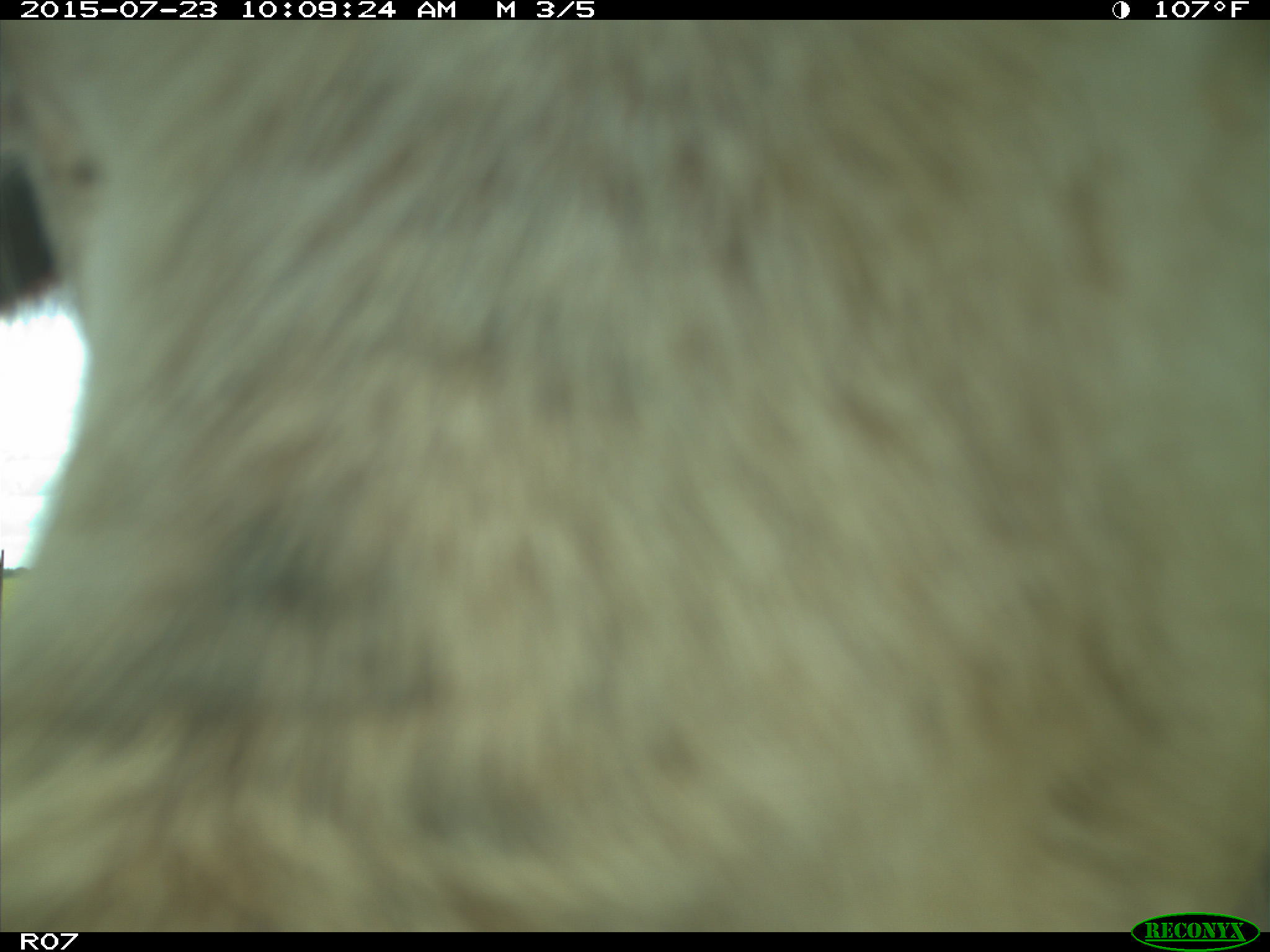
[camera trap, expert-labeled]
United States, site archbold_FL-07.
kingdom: Animalia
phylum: Chordata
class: Mammalia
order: Artiodactyla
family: Bovidae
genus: Bos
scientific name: Bos taurus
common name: domestic cow